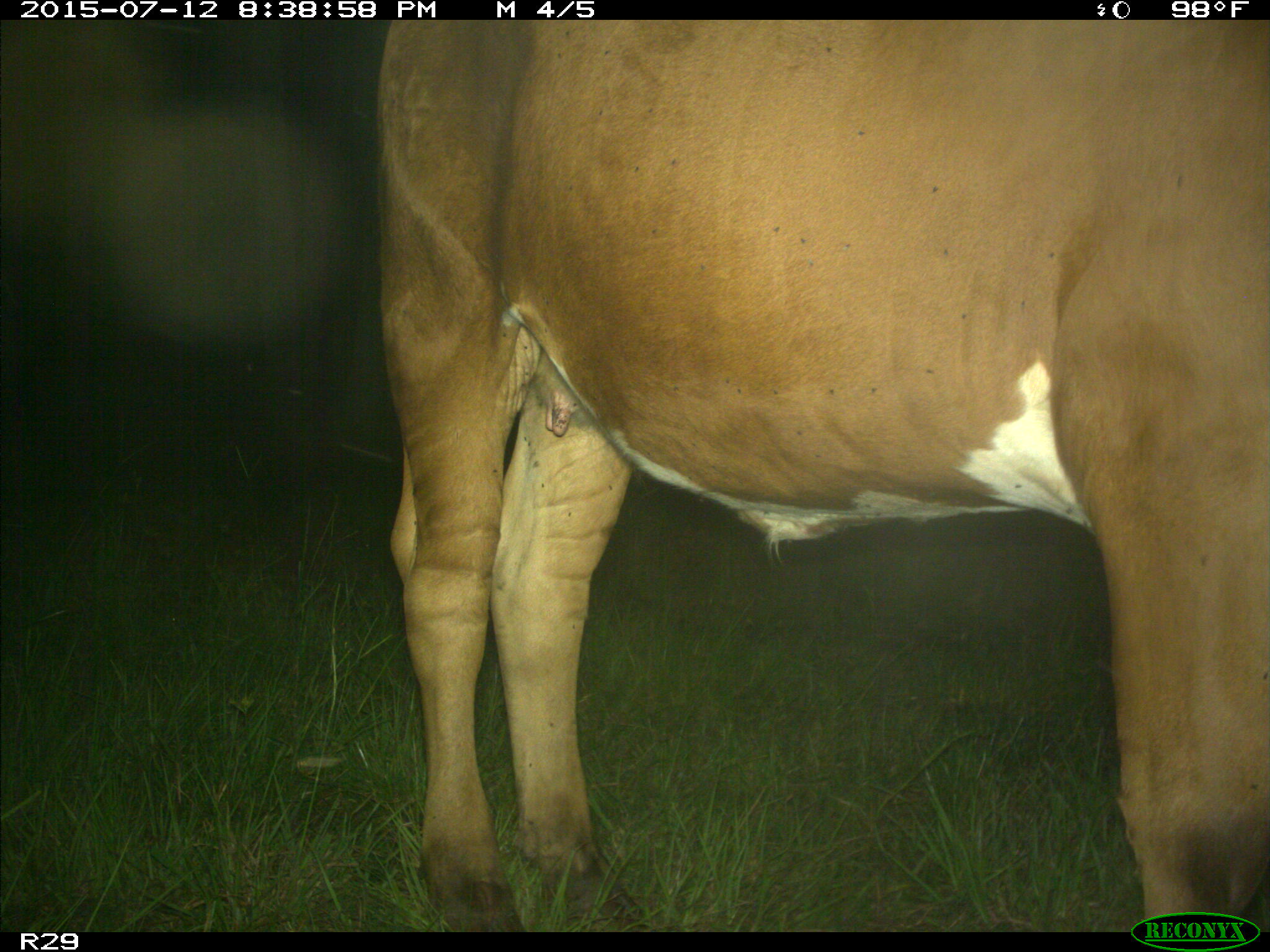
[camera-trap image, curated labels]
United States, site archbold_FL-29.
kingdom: Animalia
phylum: Chordata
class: Mammalia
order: Artiodactyla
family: Bovidae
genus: Bos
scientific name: Bos taurus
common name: domestic cow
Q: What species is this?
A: Bos taurus (domestic cow).